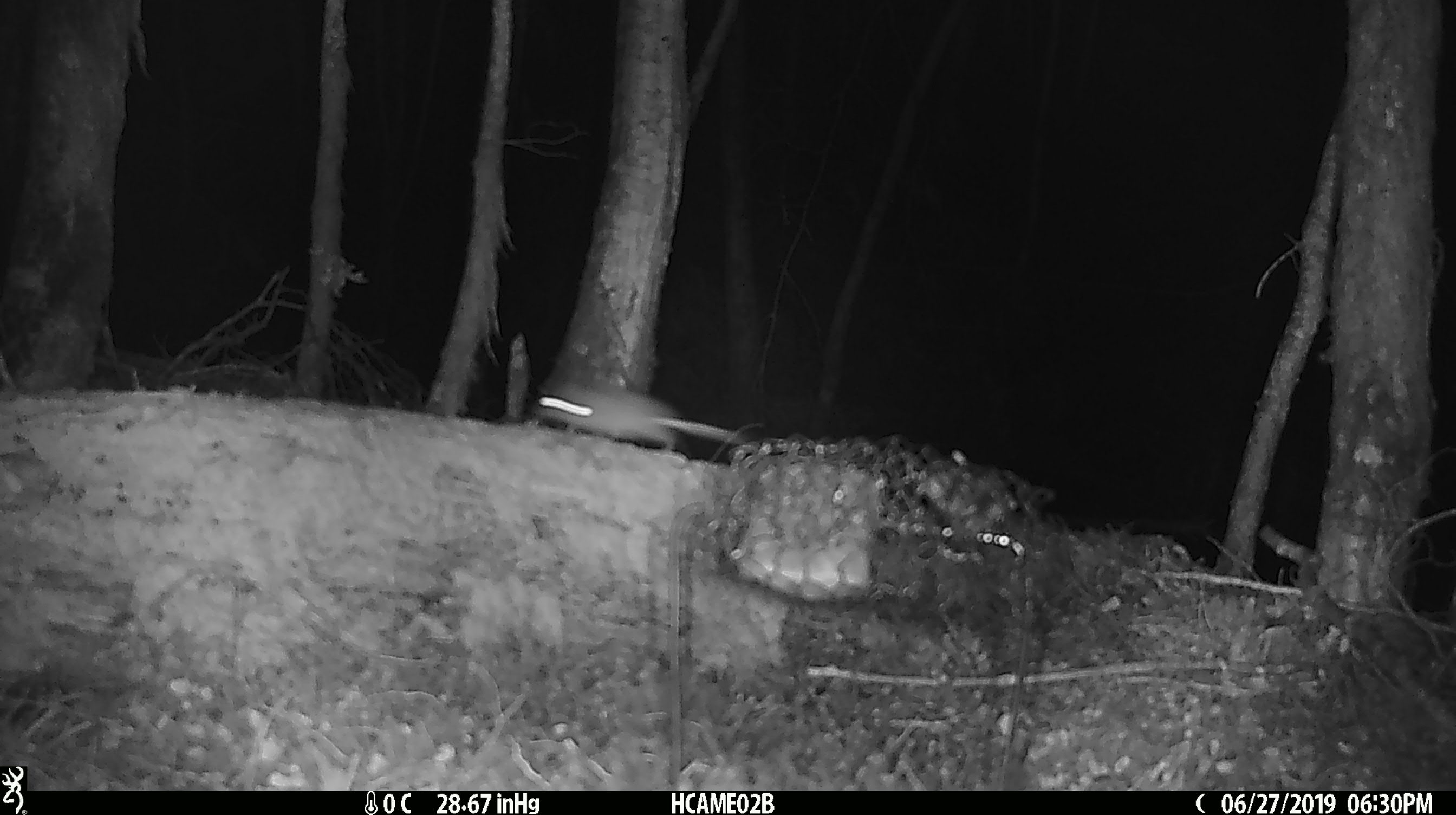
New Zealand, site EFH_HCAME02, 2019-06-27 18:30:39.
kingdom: Animalia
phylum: Chordata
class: Mammalia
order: Rodentia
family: Muridae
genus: Mus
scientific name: Mus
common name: mouse